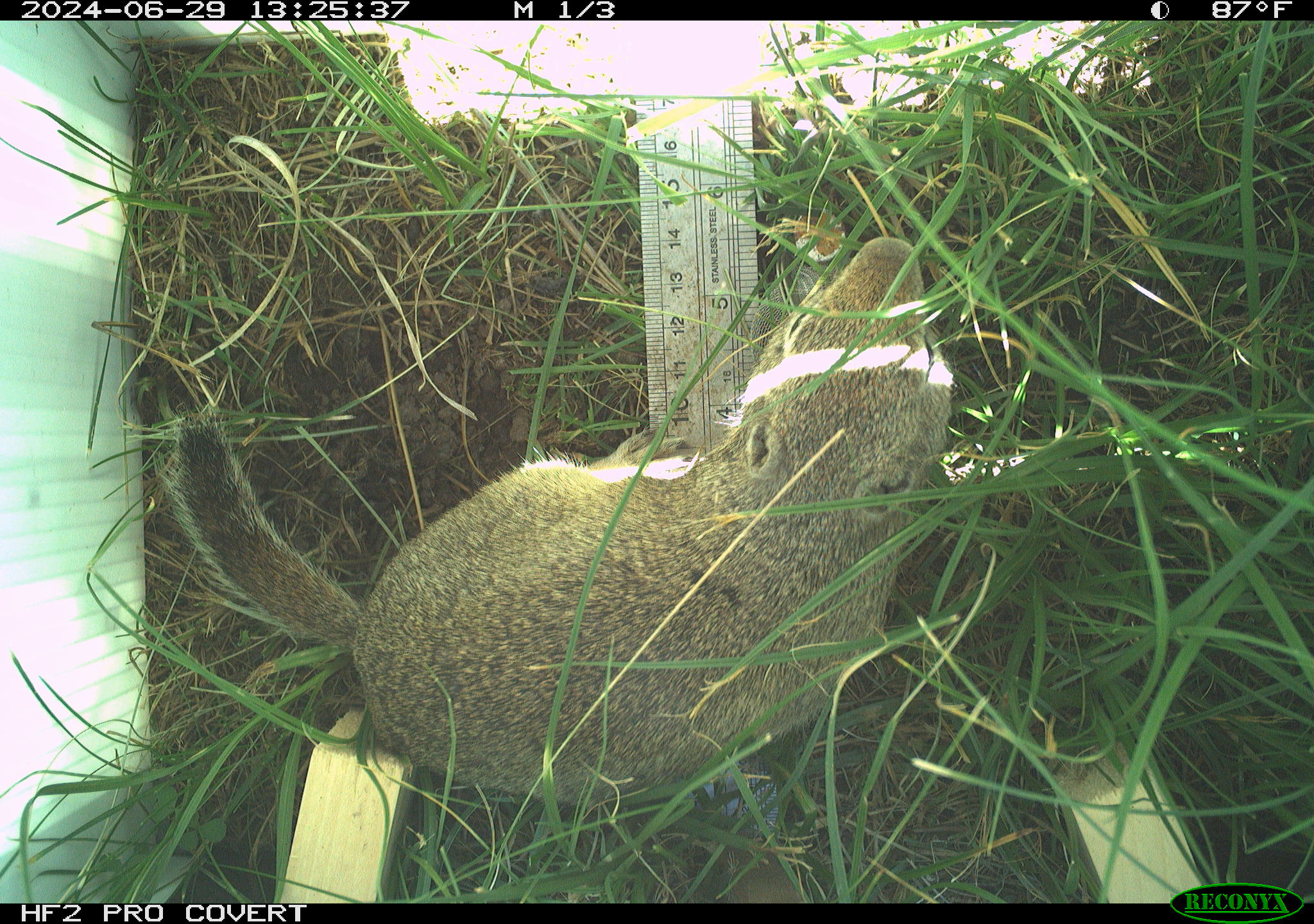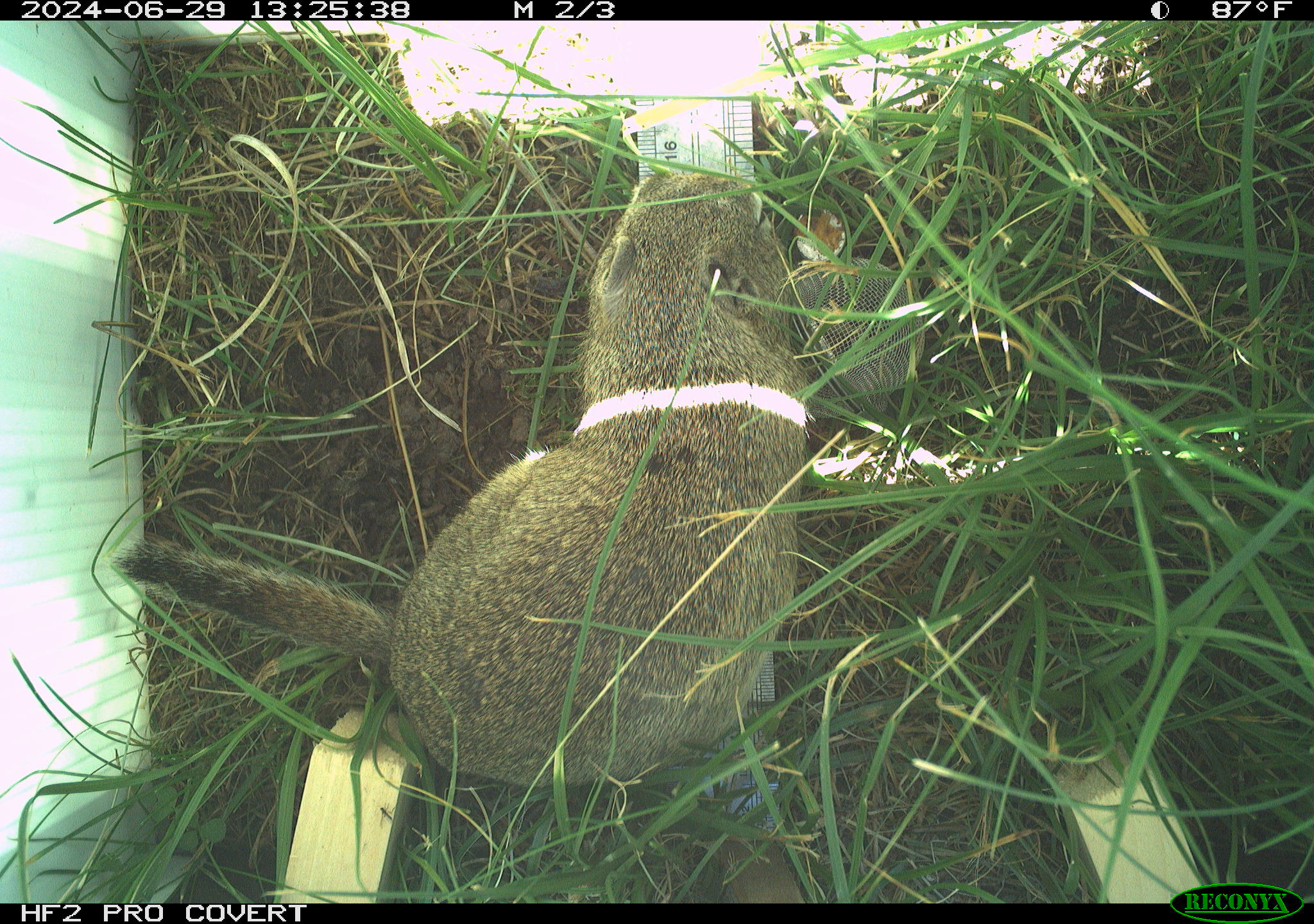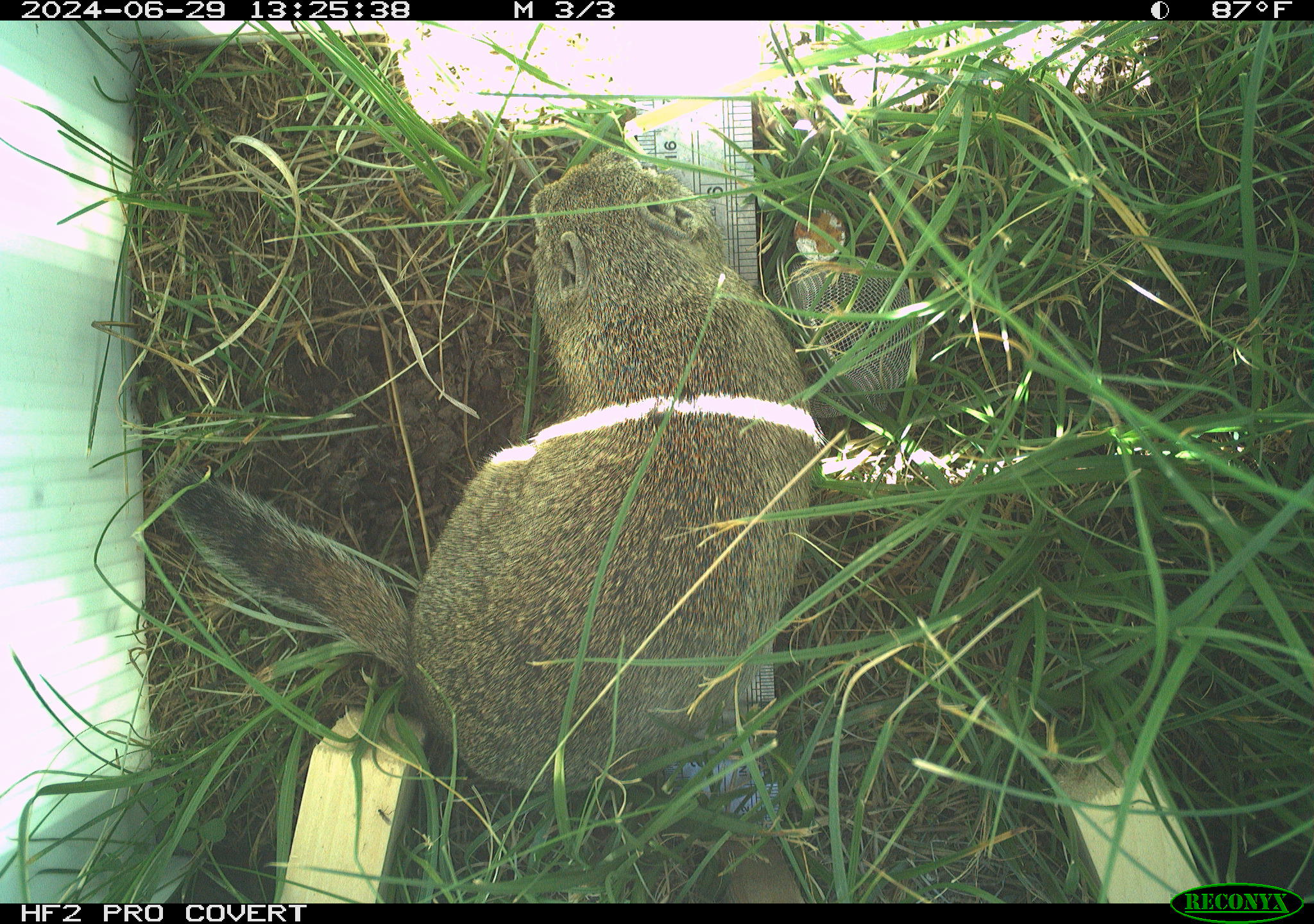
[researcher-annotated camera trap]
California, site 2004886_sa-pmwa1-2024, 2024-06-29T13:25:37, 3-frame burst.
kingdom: Animalia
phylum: Chordata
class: Mammalia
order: Rodentia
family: Sciuridae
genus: Urocitellus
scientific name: Urocitellus beldingi beldingi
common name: belding's ground squirrel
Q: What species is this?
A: Belding's ground squirrel (Urocitellus beldingi beldingi).